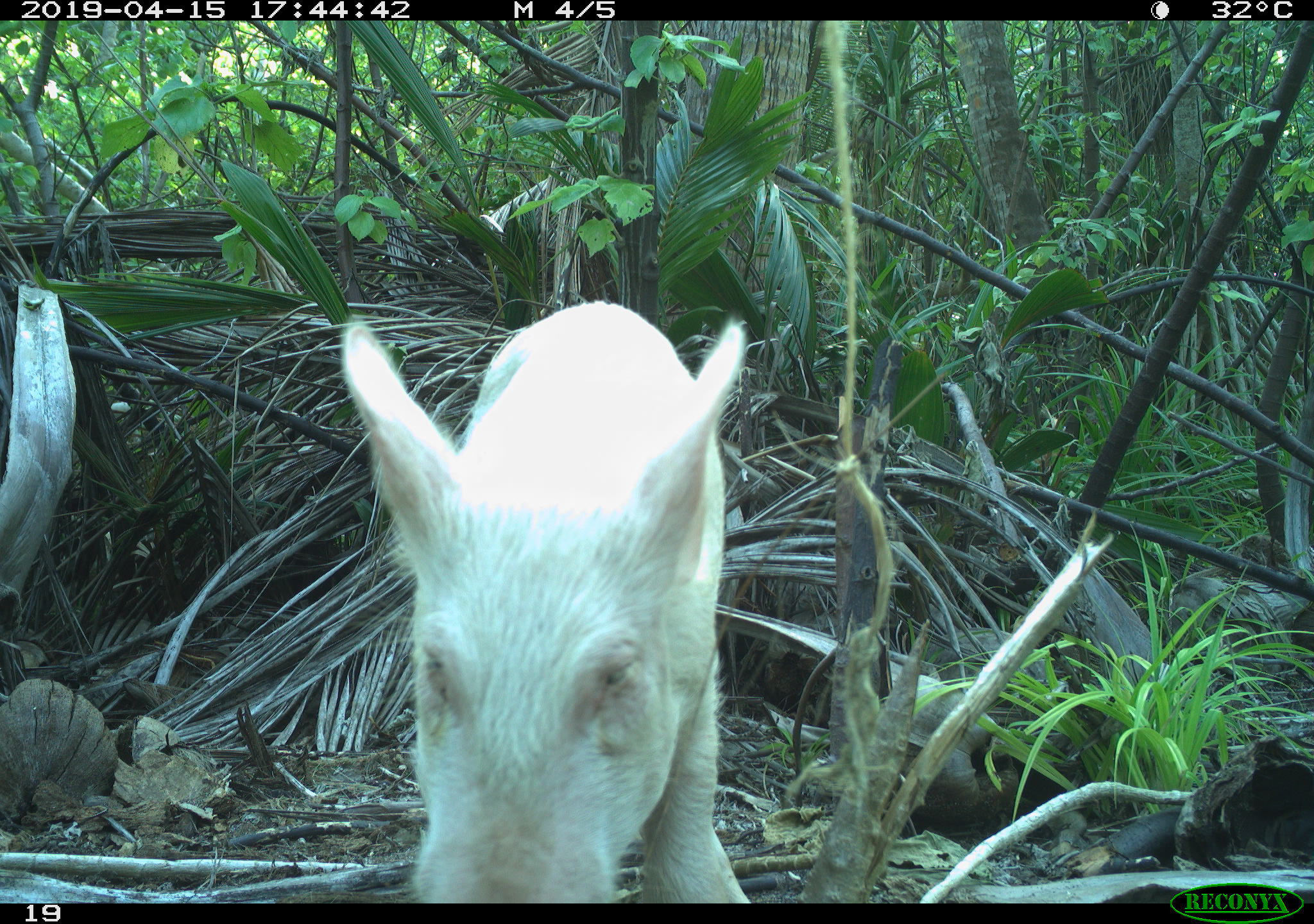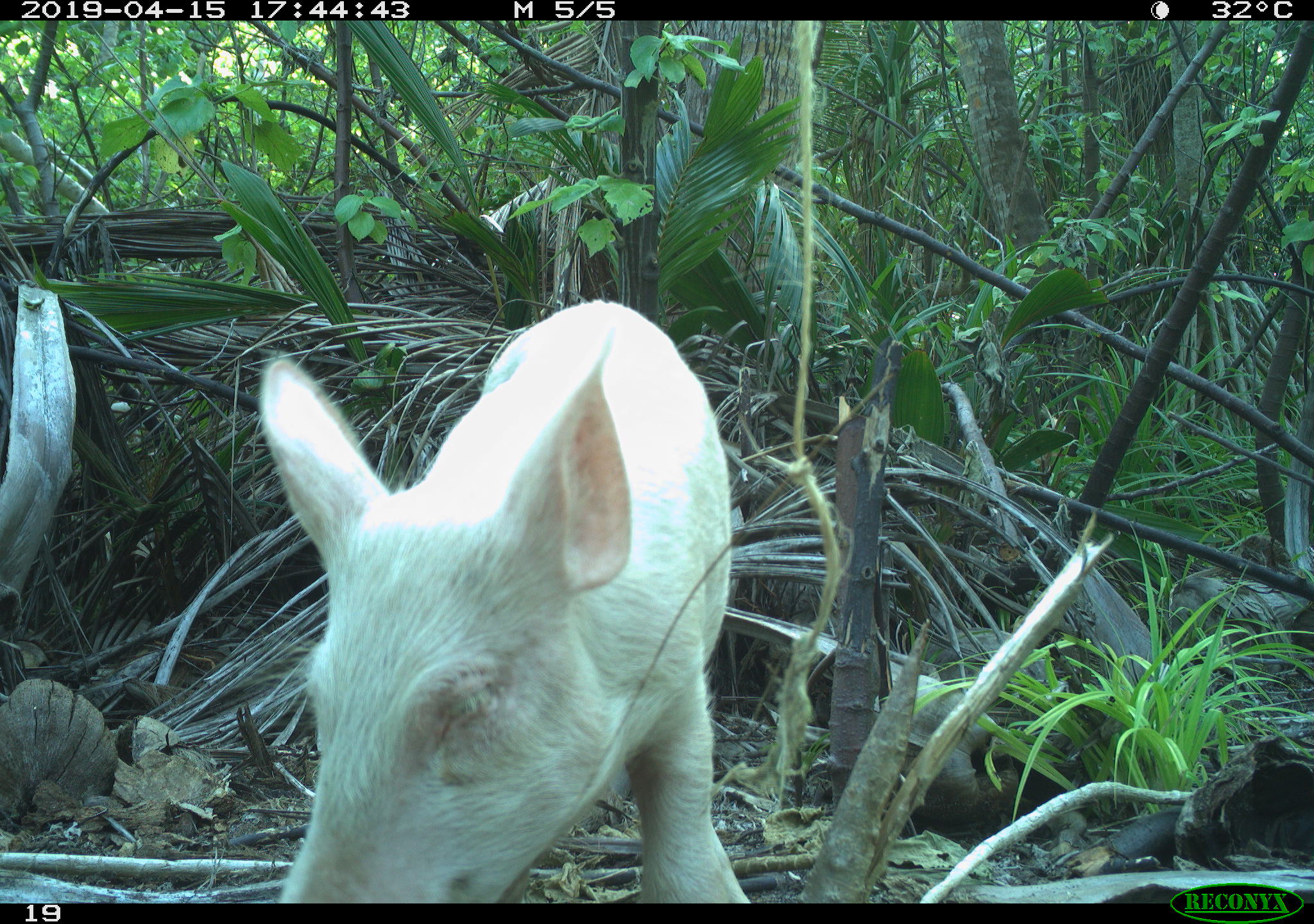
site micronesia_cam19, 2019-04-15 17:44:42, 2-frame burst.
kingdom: Animalia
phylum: Chordata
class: Mammalia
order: Artiodactyla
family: Suidae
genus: Sus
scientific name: Sus scrofa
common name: pig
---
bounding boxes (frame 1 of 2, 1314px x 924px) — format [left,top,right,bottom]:
pig: [334,293,751,903]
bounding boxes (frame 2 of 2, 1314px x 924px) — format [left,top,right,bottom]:
pig: [246,299,750,900]